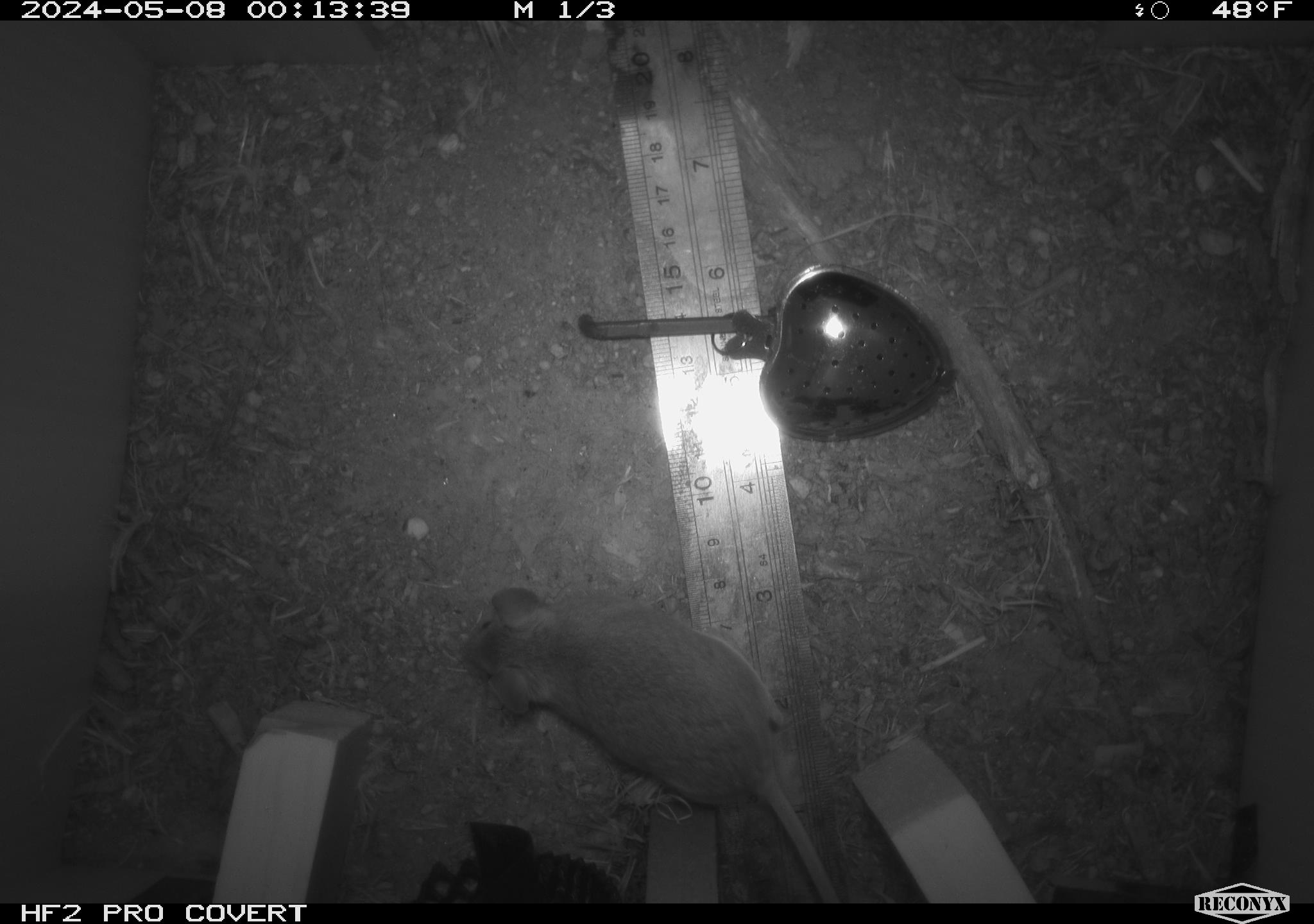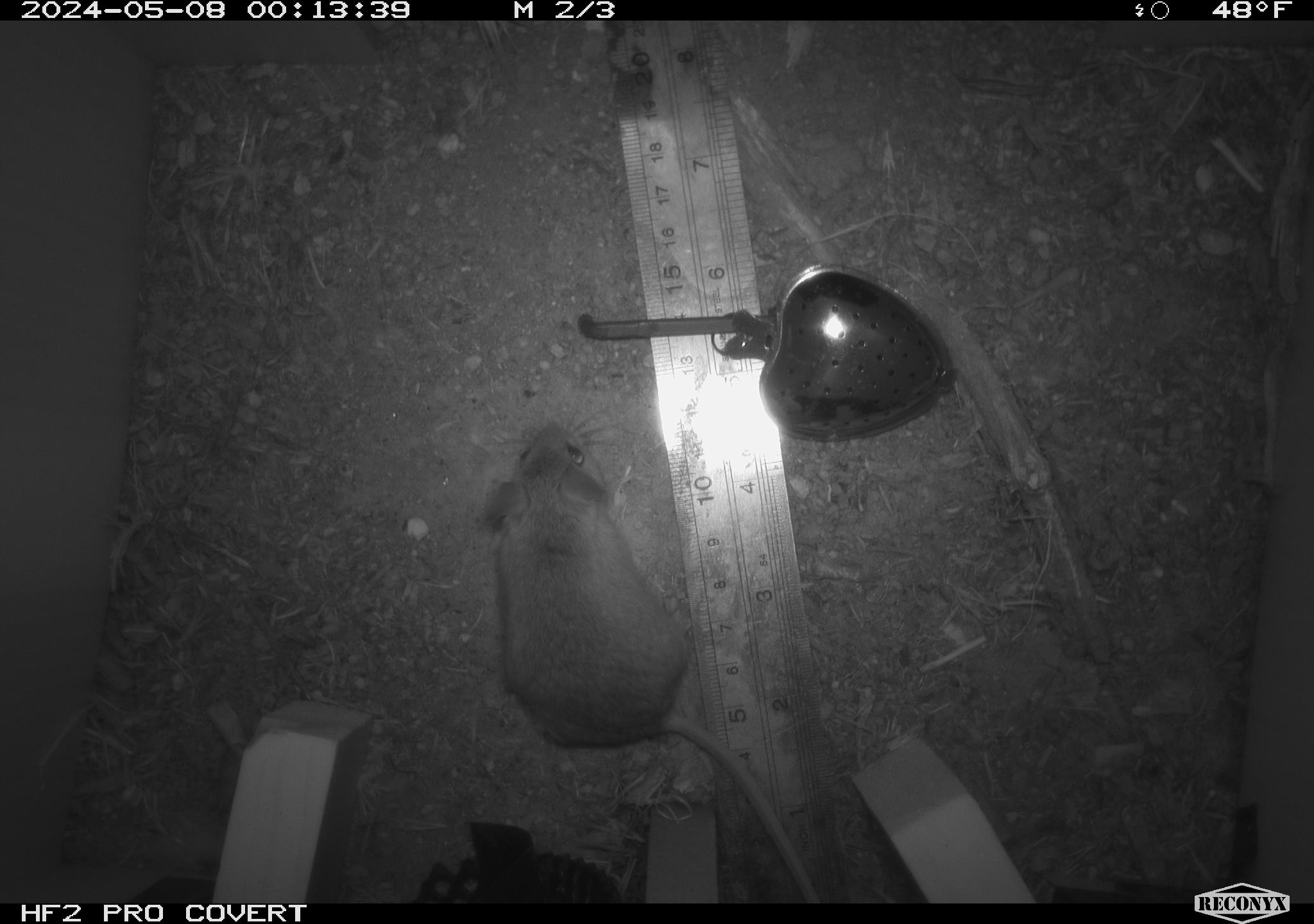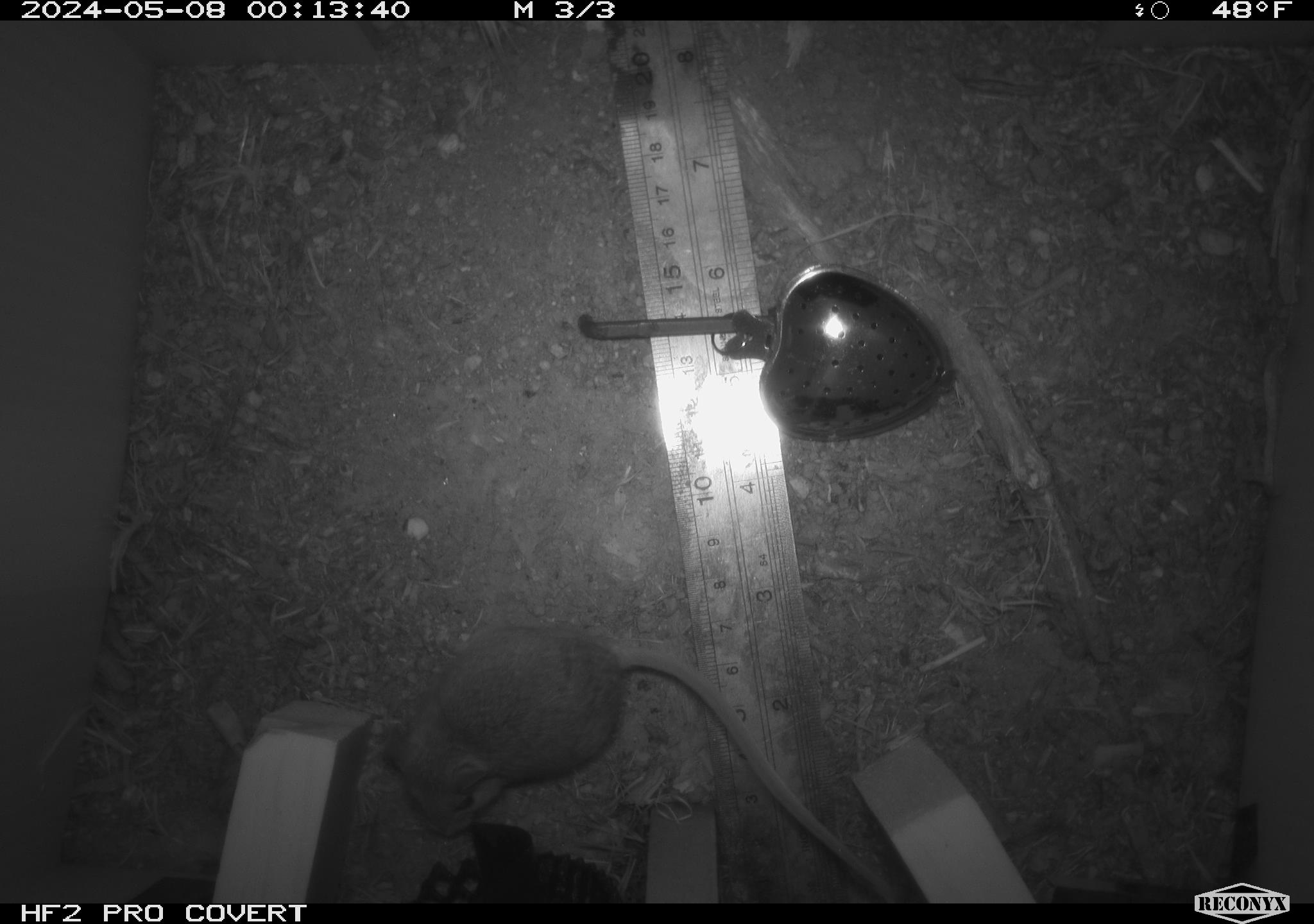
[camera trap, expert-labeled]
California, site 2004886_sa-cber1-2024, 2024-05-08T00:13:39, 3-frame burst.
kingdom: Animalia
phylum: Chordata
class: Mammalia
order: Rodentia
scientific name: Rodentia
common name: mouse species